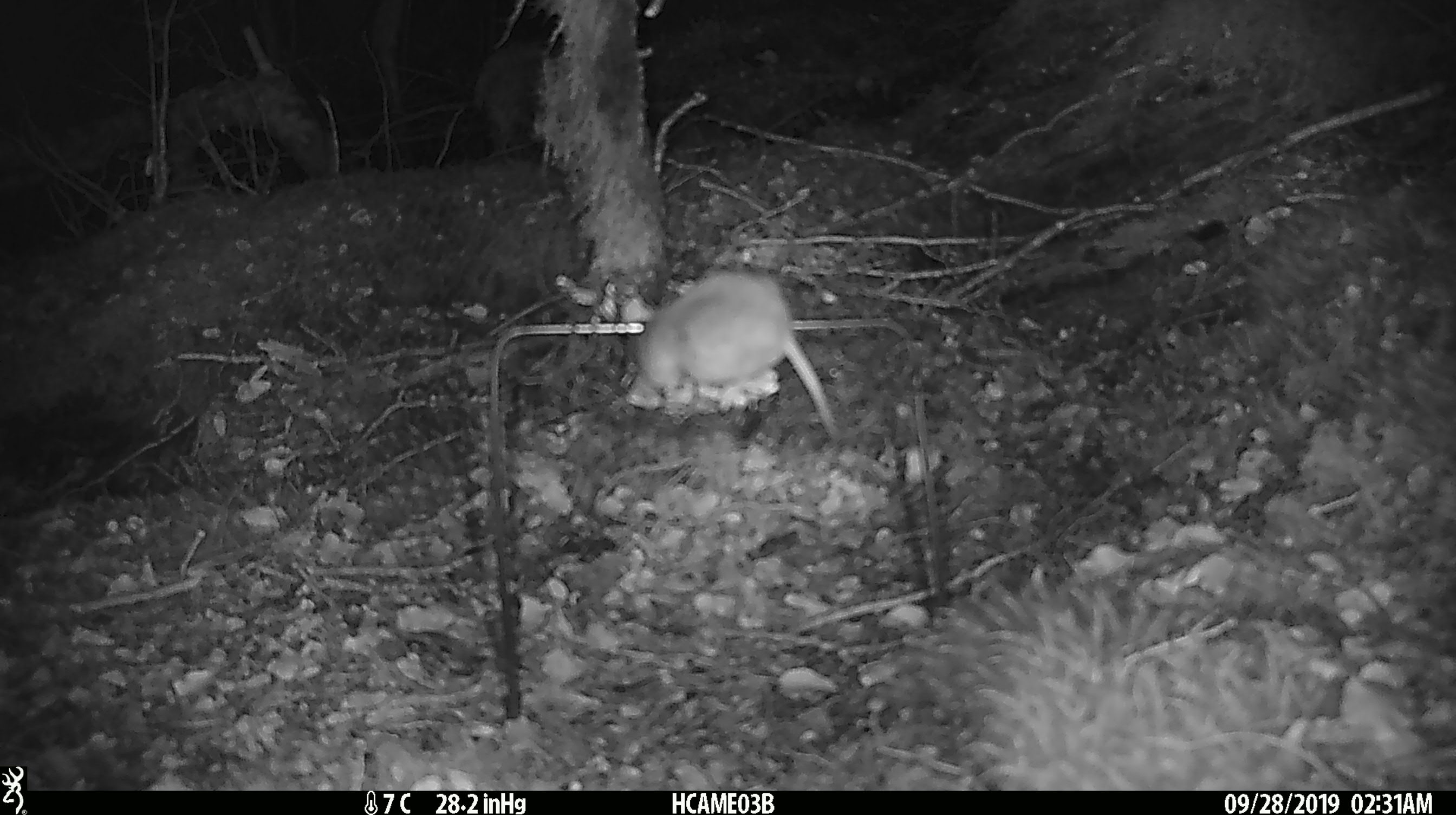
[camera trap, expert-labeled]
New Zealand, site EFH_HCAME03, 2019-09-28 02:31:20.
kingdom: Animalia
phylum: Chordata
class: Mammalia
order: Rodentia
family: Muridae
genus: Mus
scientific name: Mus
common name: mouse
Mouse (Mus).